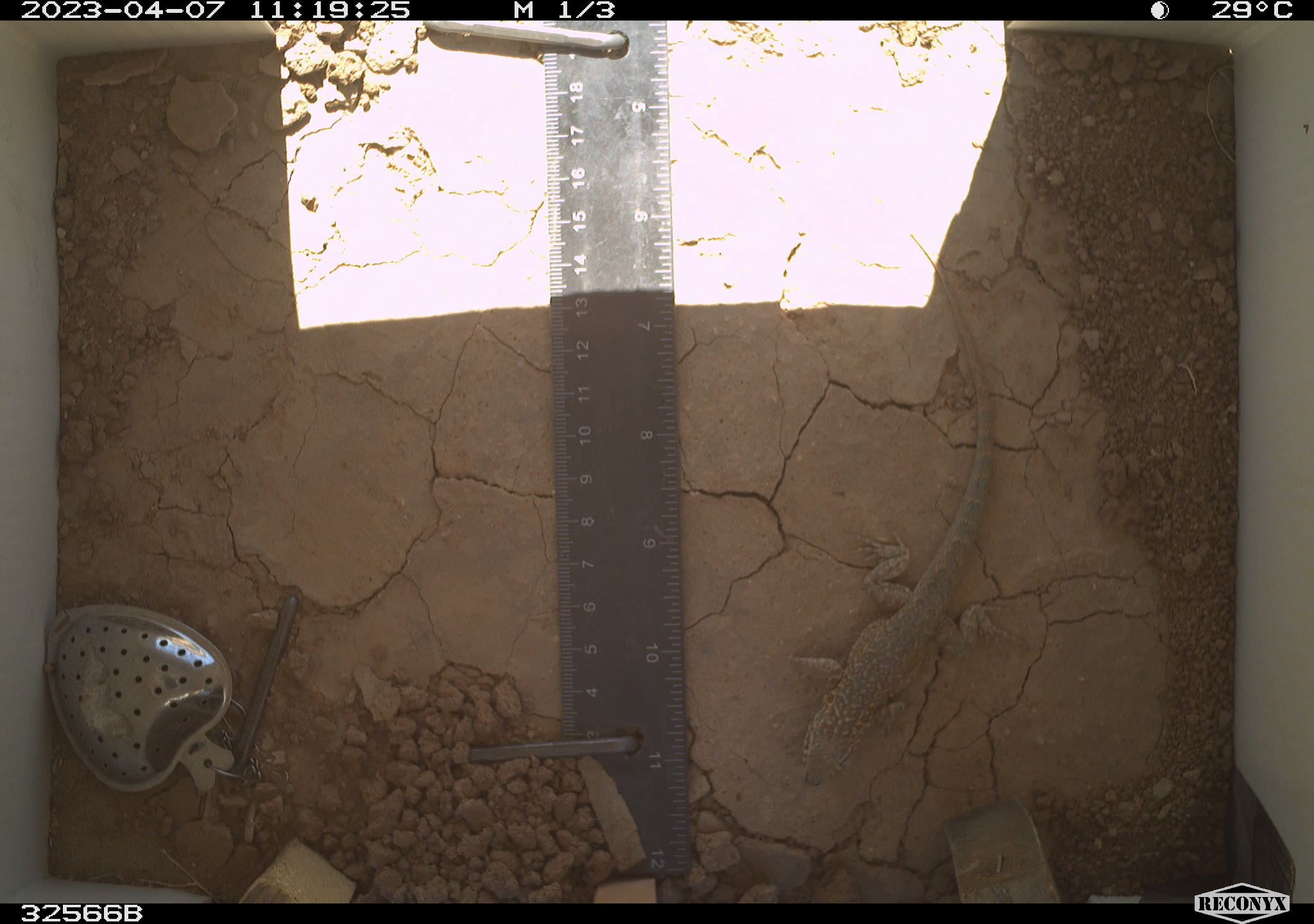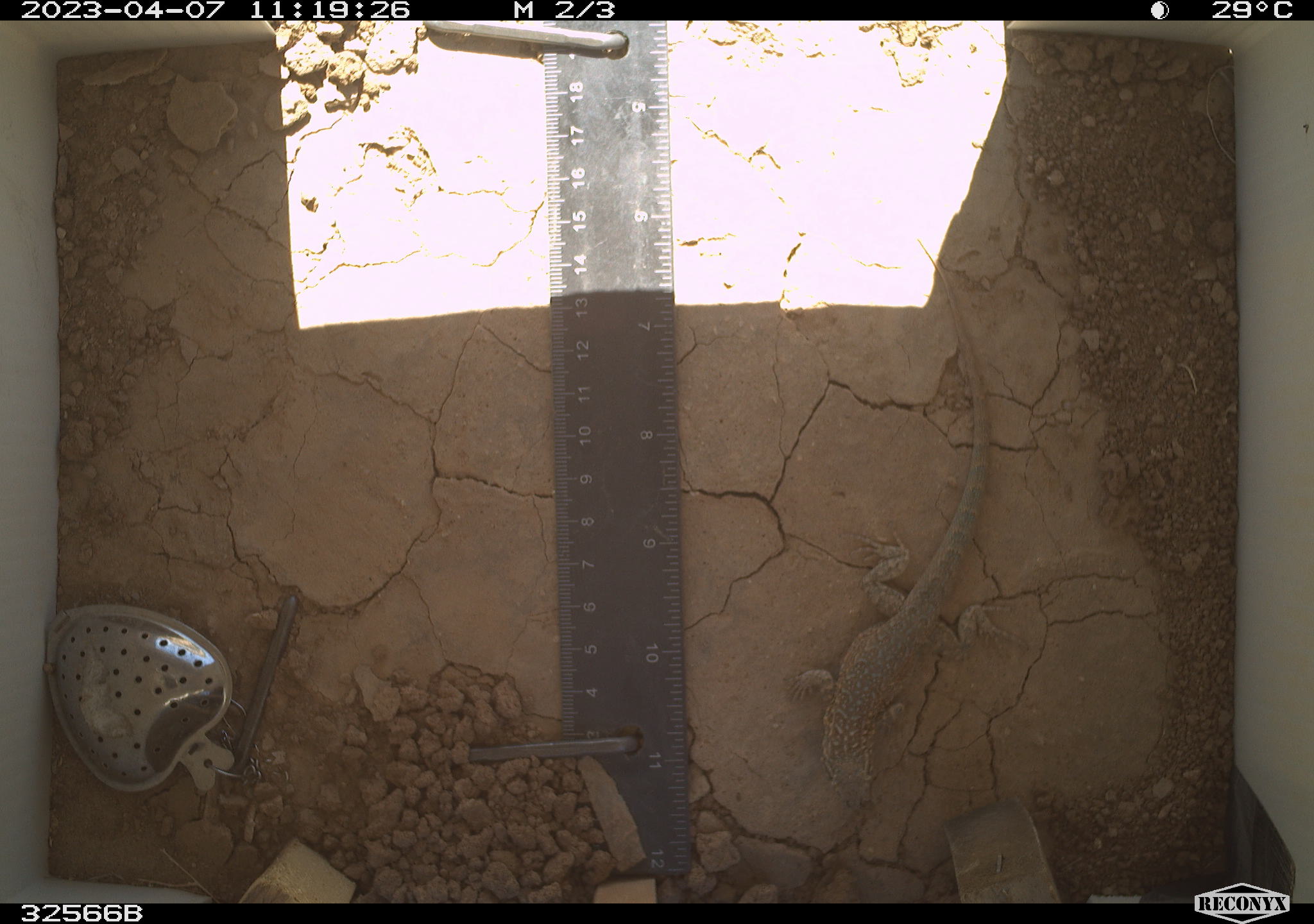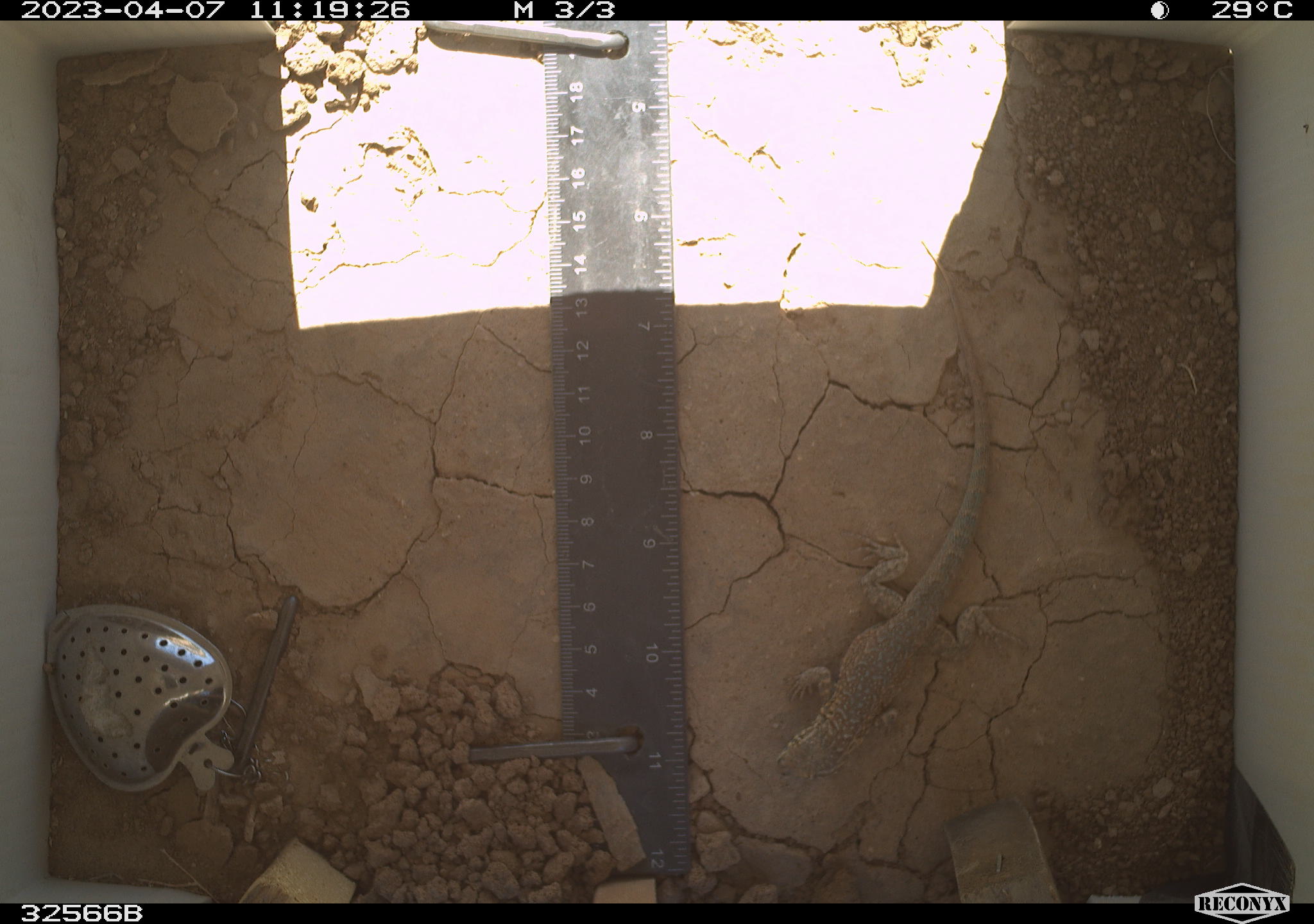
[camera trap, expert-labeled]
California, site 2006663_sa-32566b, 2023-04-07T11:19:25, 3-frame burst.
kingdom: Animalia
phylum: Chordata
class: Reptilia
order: Squamata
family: Phrynosomatidae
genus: Uta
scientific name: Uta stansburiana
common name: common side-blotched lizard